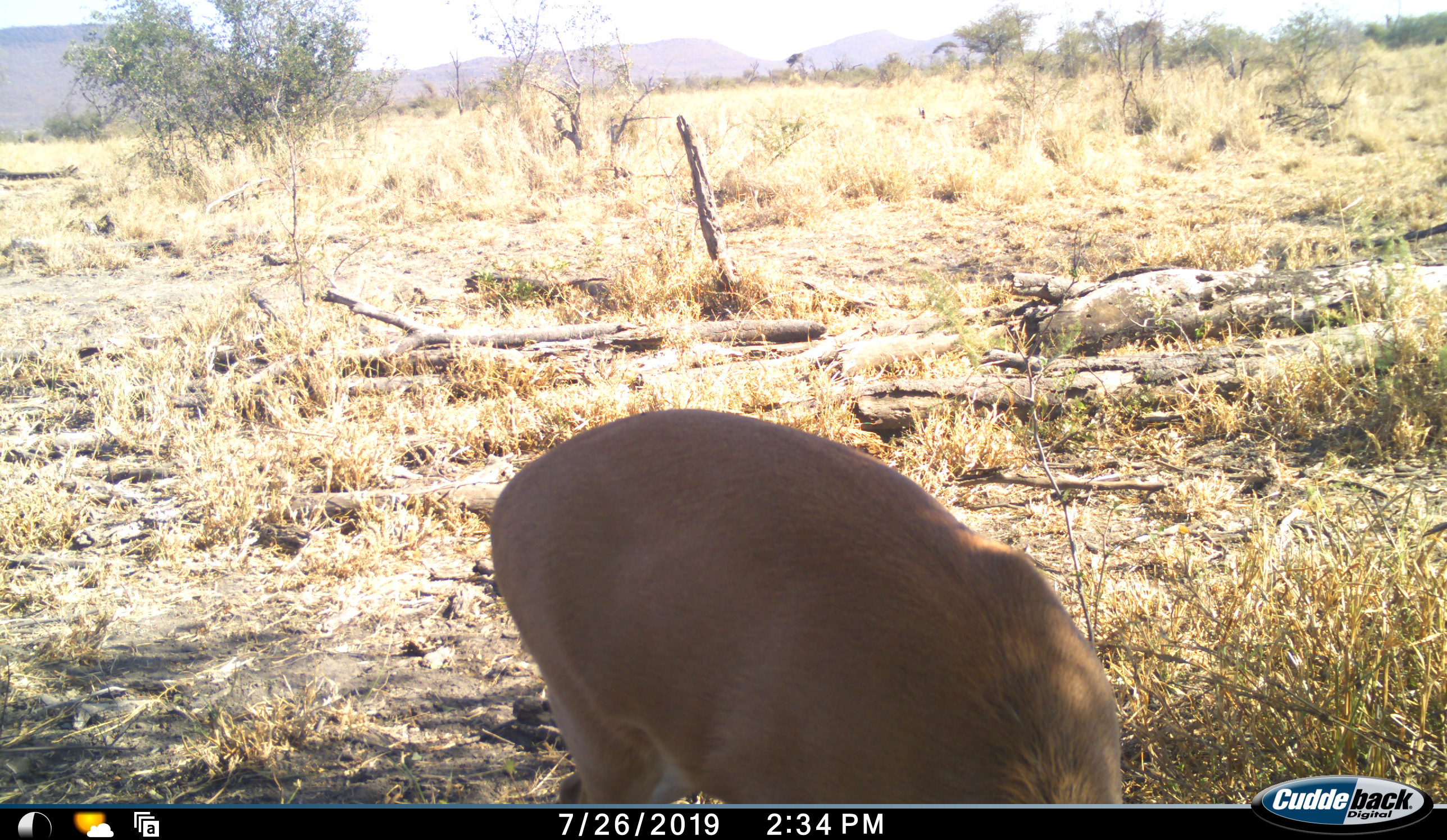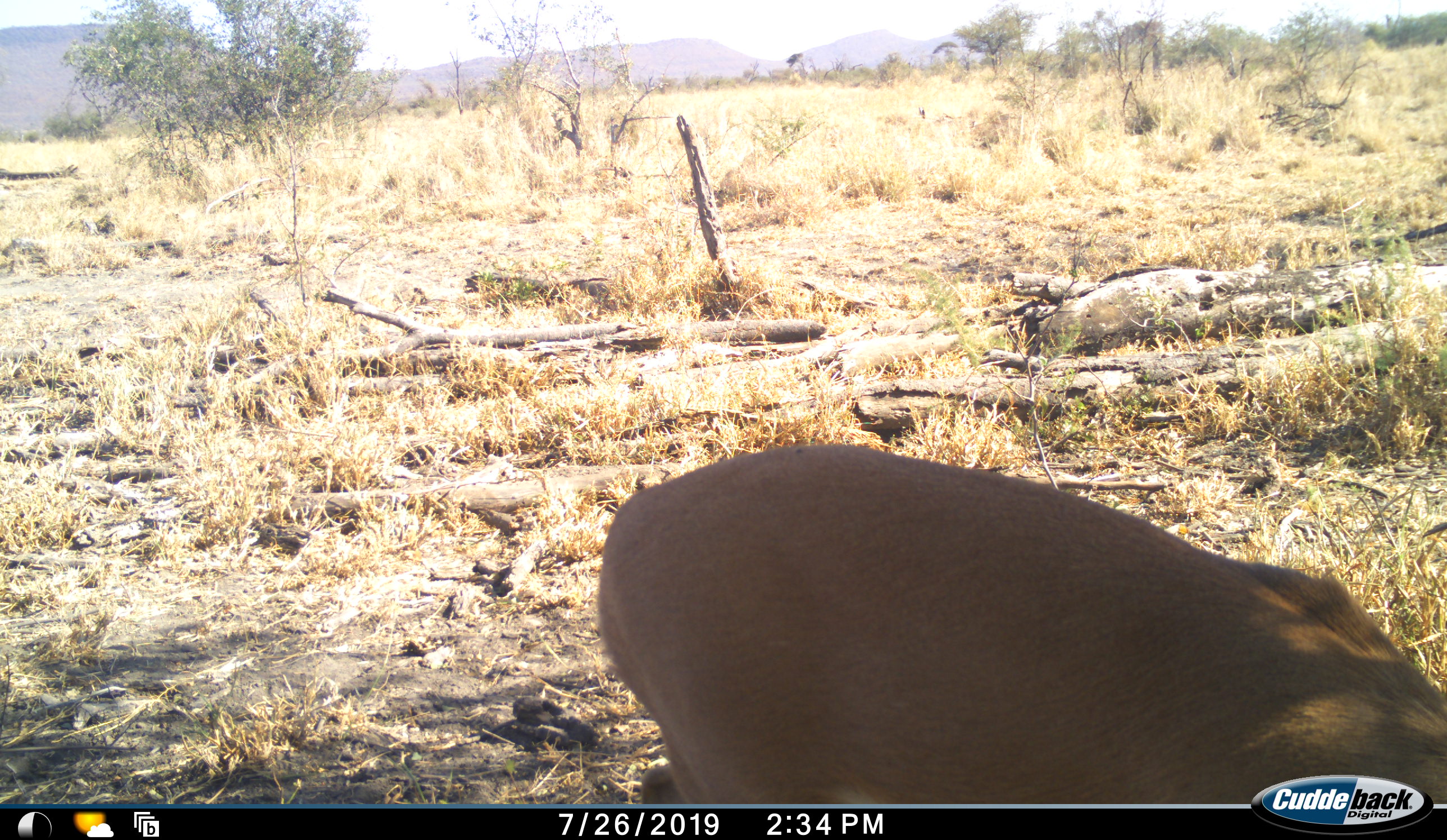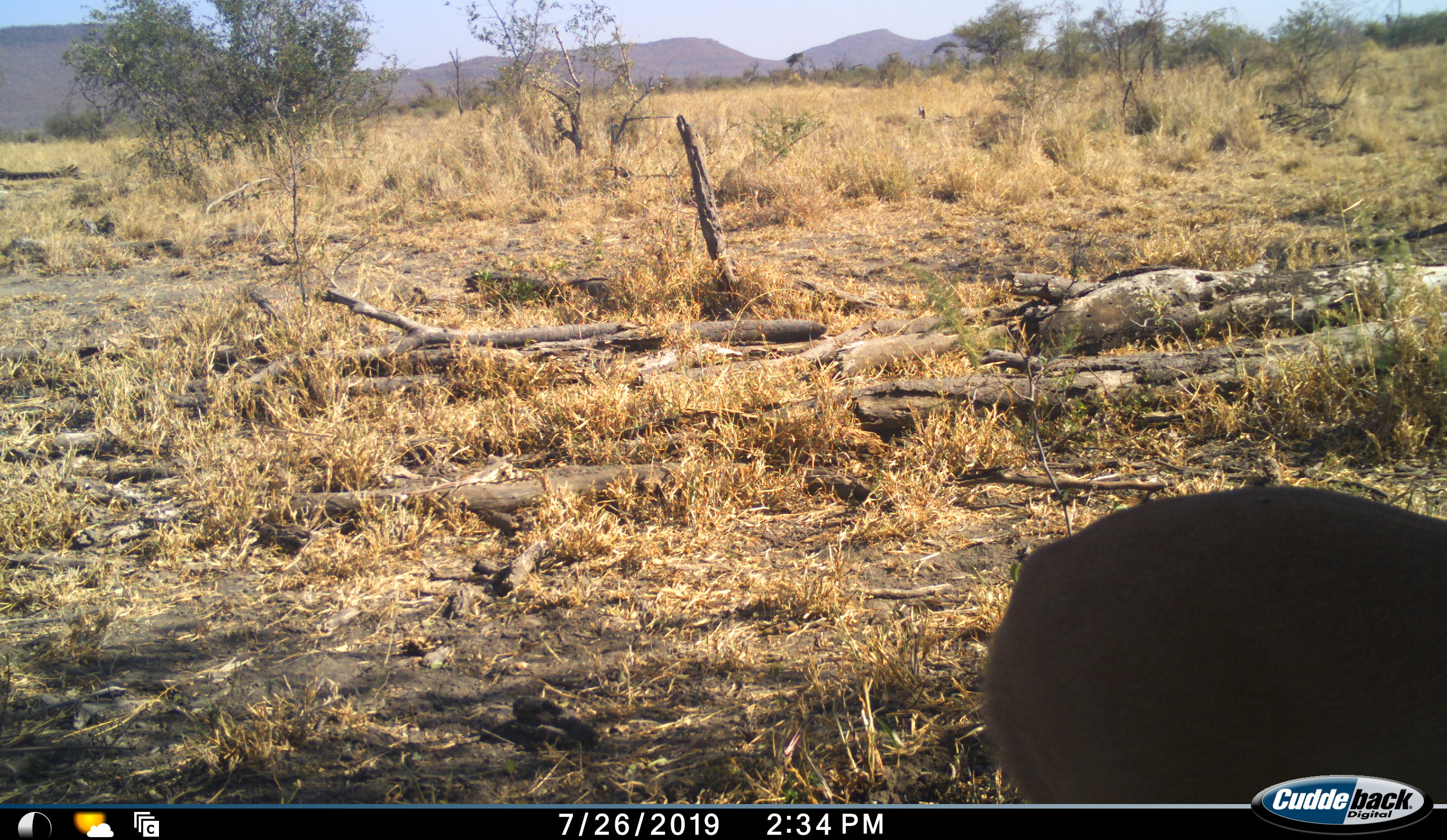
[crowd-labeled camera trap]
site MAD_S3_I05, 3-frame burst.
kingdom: Animalia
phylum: Chordata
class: Mammalia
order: Artiodactyla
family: Bovidae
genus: Raphicerus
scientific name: Raphicerus campestris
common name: steenbok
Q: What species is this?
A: Steenbok (Raphicerus campestris).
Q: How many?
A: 1.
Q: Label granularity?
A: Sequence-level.